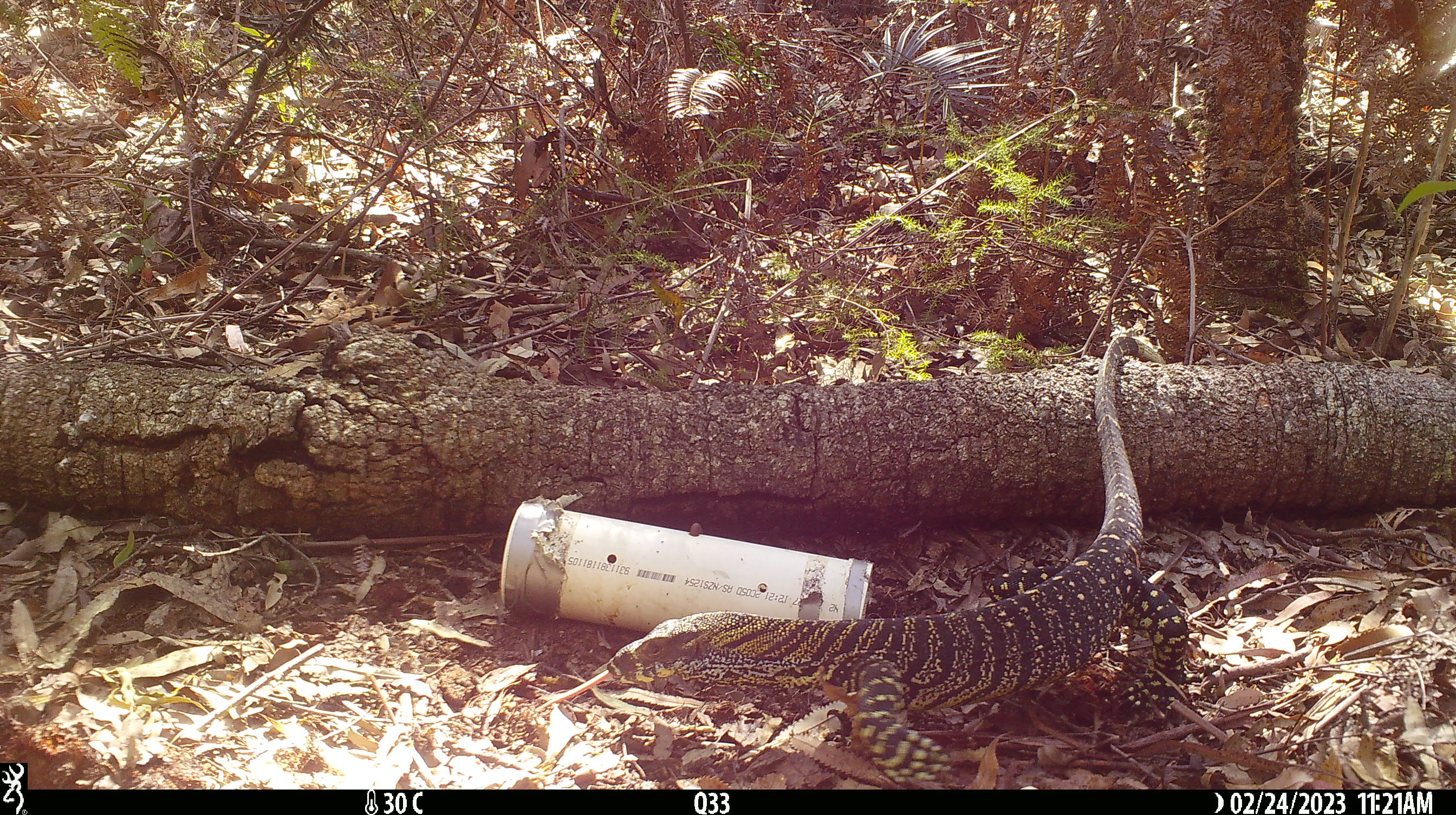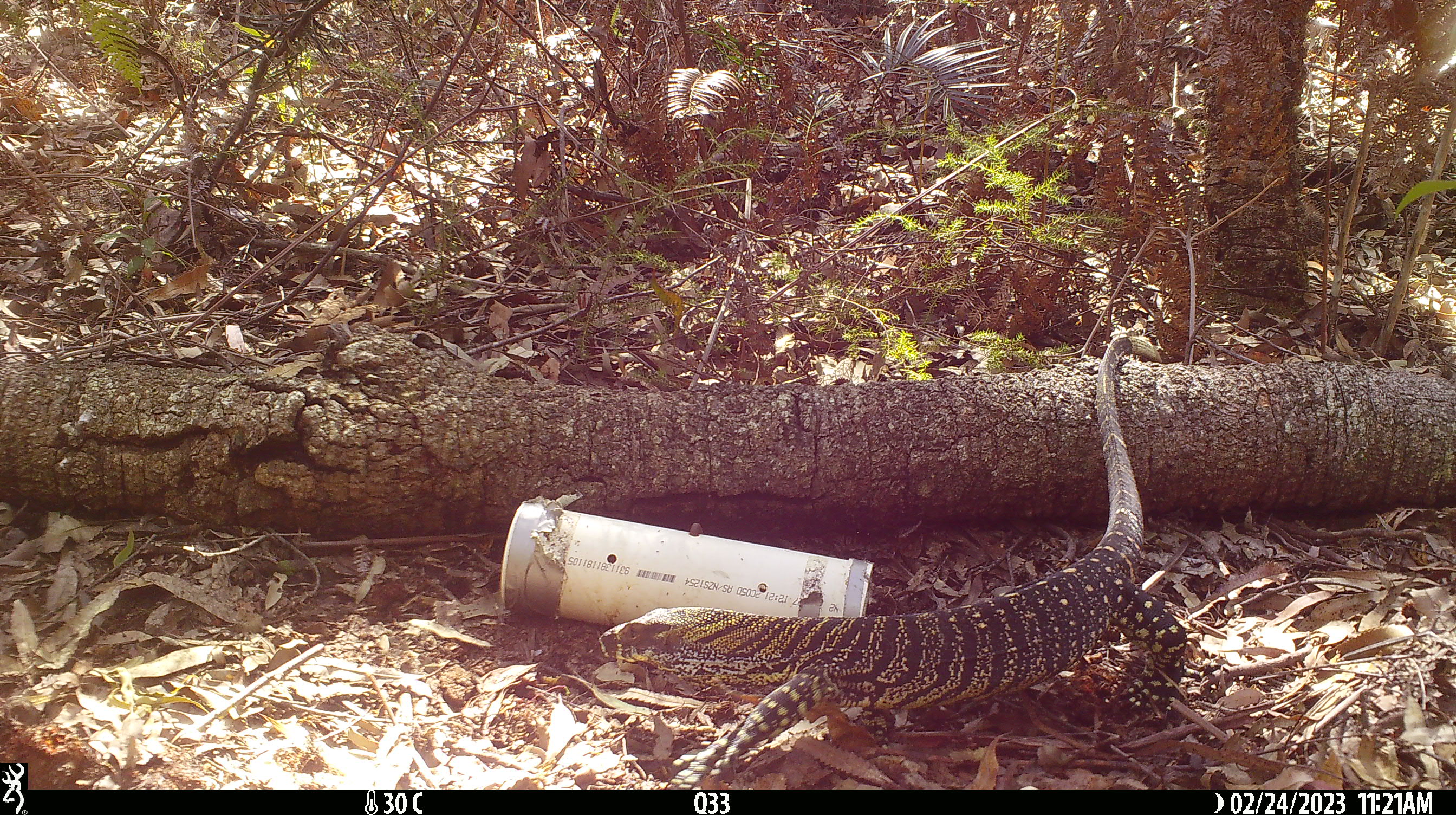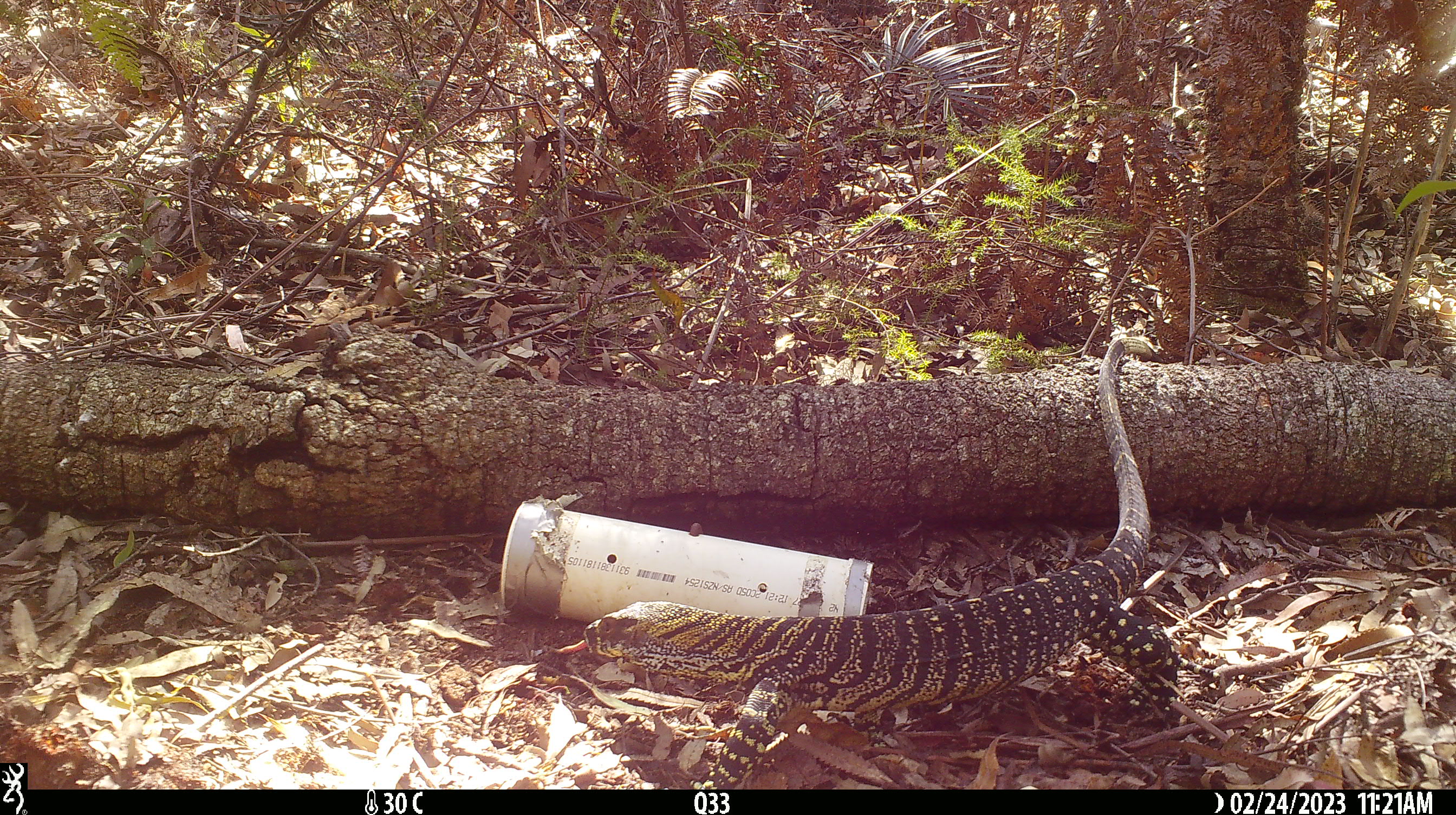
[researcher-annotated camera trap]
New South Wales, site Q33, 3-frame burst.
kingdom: Animalia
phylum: Chordata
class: Reptilia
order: Squamata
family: Varanidae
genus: Varanus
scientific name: Varanus varius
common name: lace monitor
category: goanna